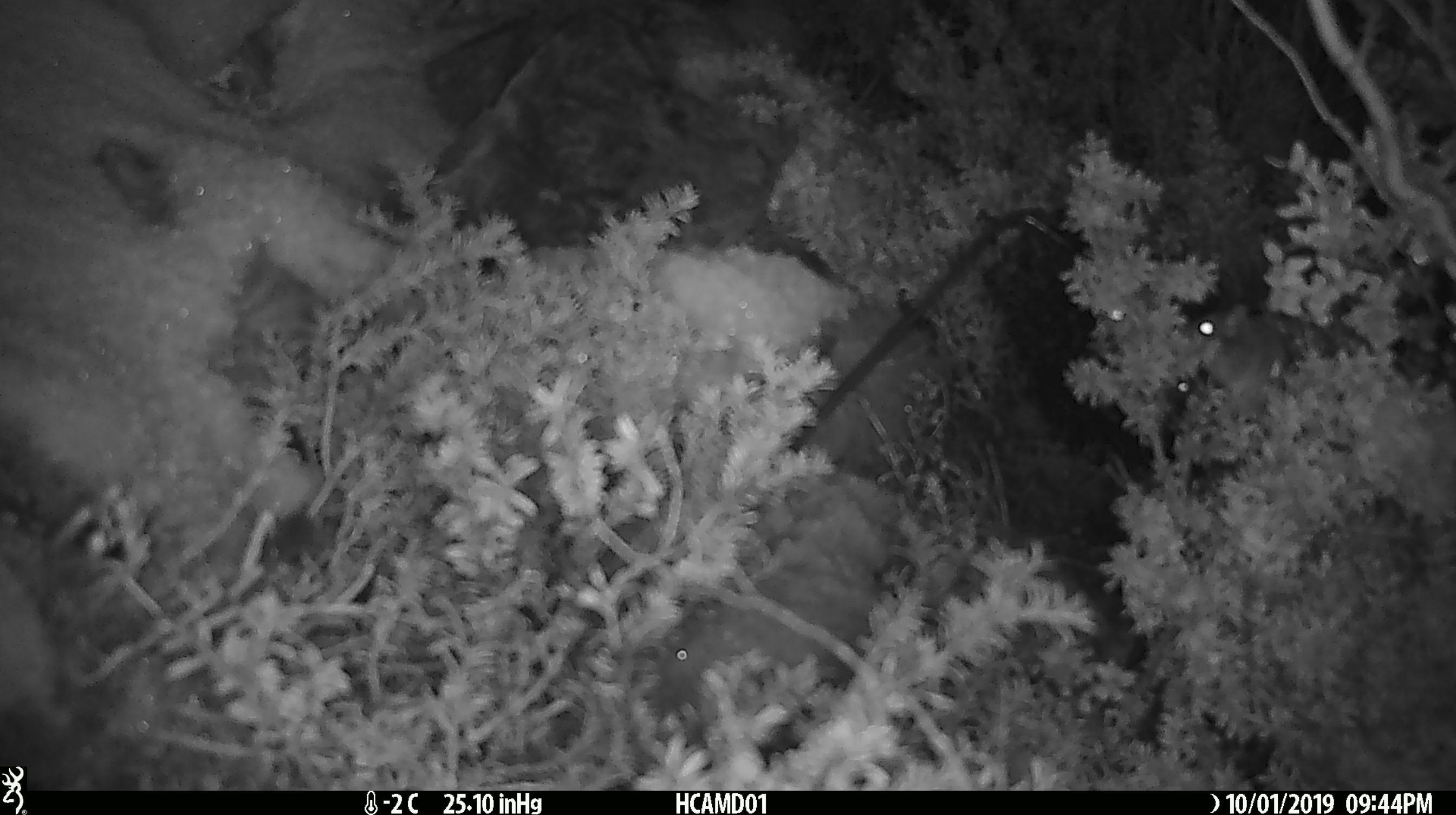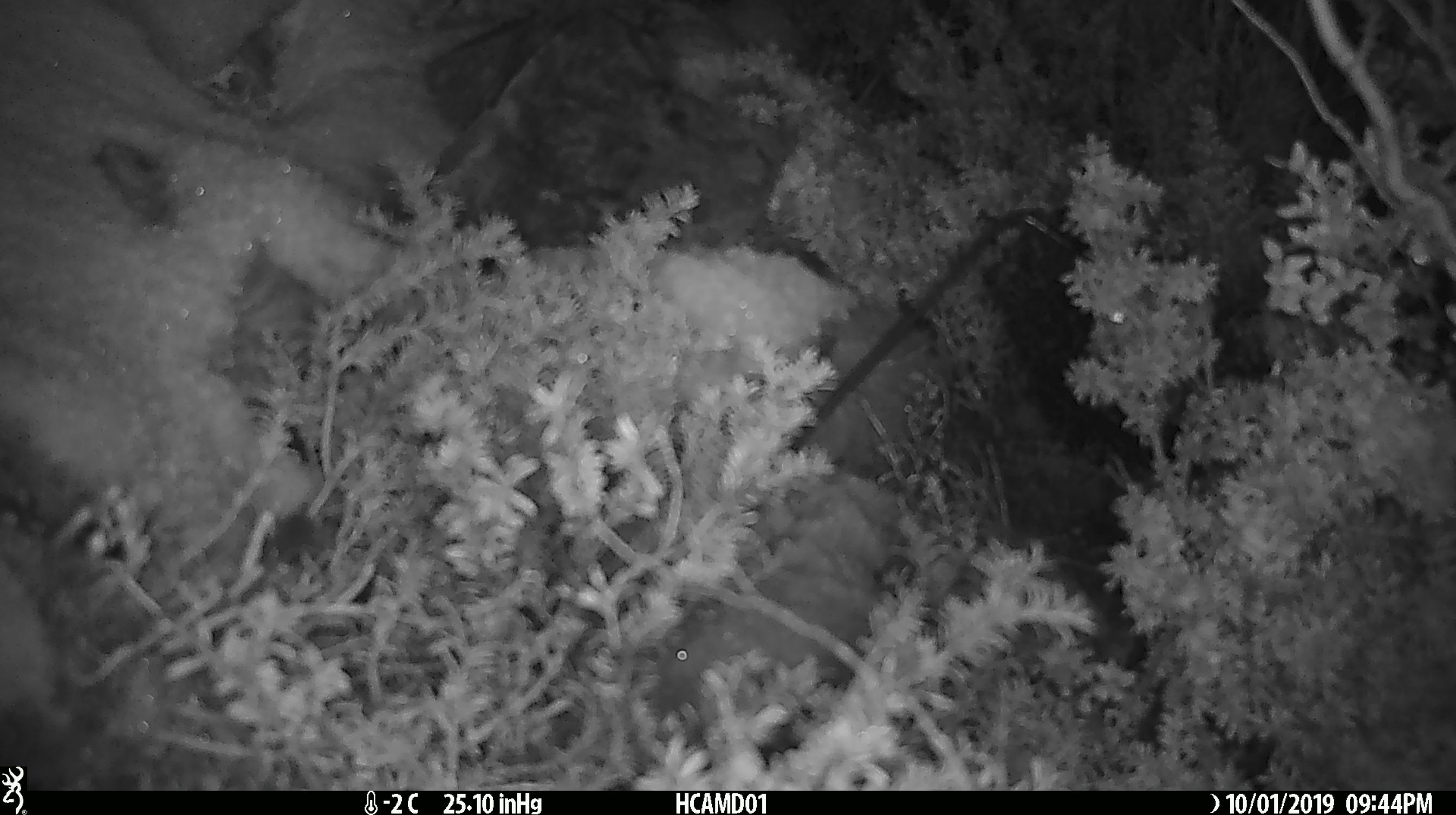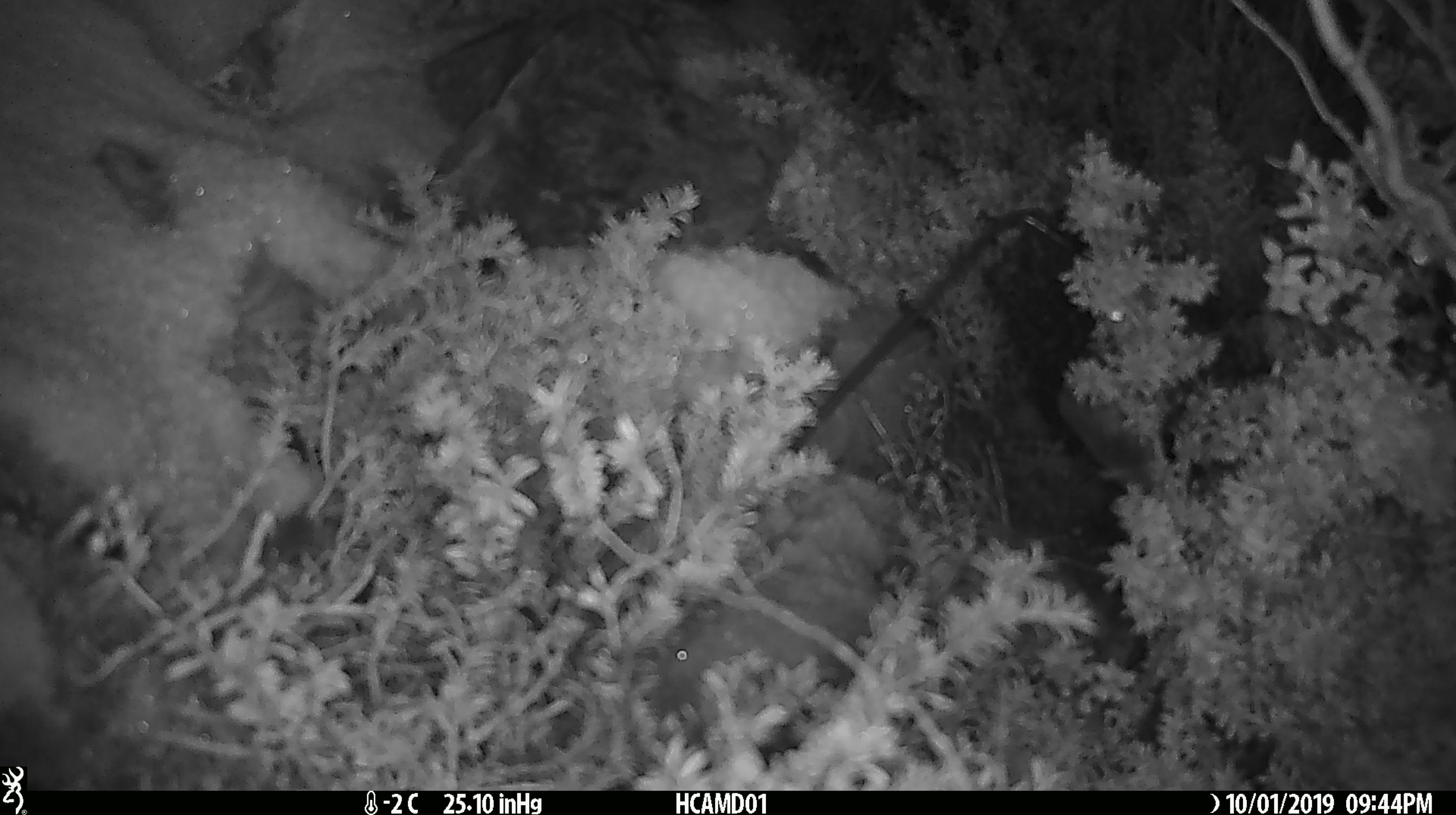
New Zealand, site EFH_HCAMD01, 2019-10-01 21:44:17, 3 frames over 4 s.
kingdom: Animalia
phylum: Chordata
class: Mammalia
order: Rodentia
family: Muridae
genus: Mus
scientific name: Mus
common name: mouse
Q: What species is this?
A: Mouse (Mus).